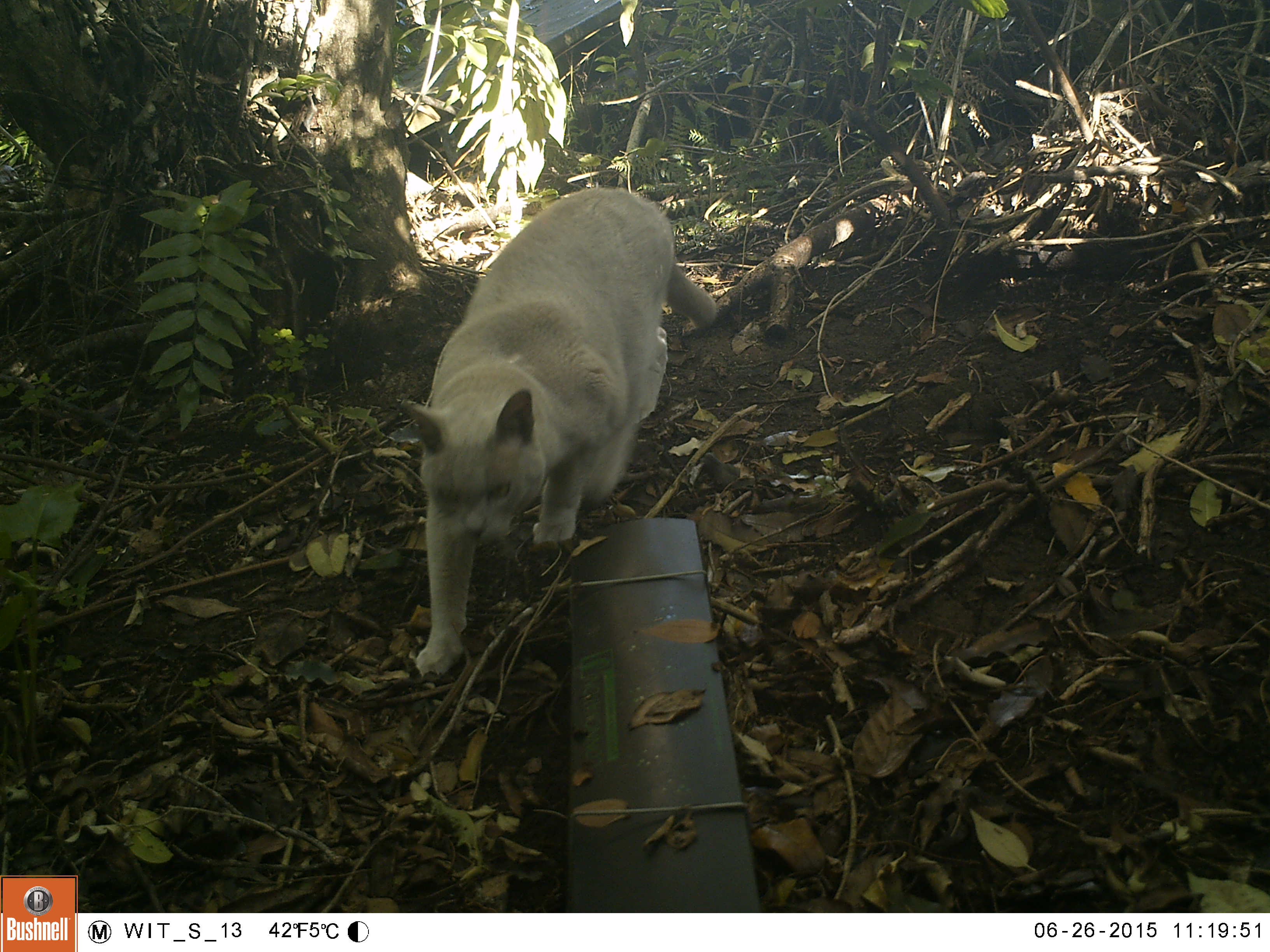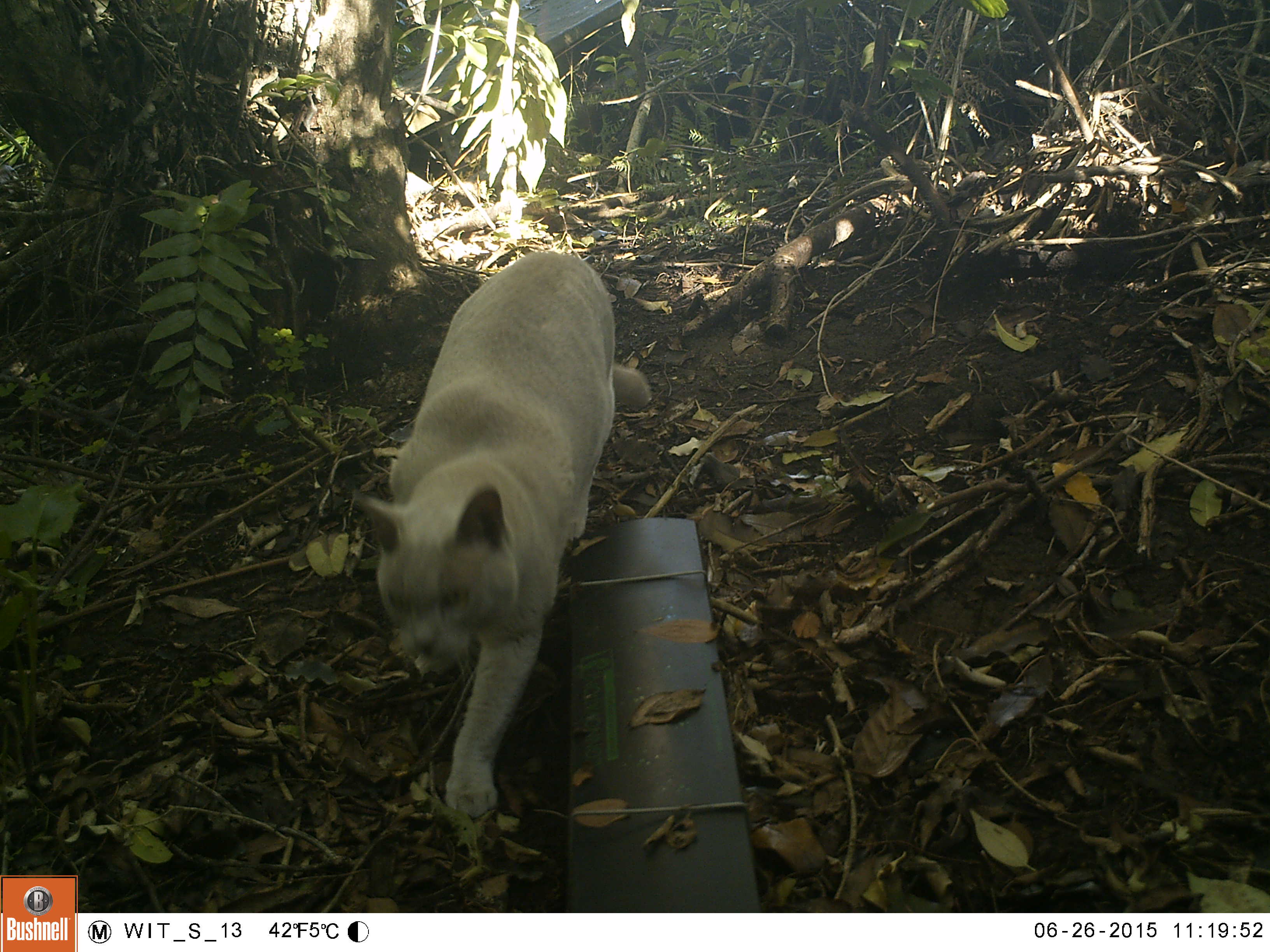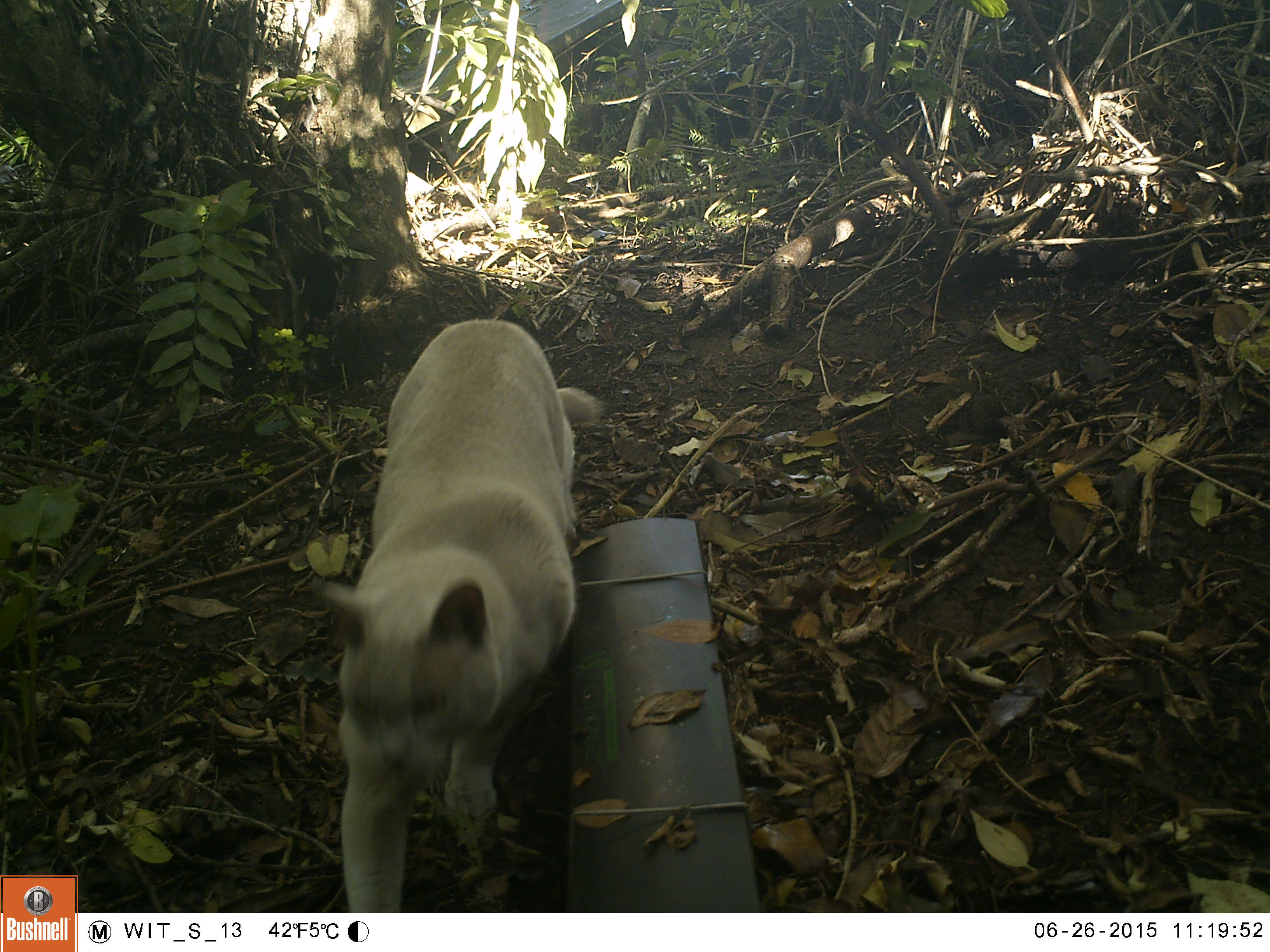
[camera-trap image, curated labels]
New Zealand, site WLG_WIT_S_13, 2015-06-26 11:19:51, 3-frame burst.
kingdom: Animalia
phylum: Chordata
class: Mammalia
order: Carnivora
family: Felidae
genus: Felis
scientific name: Felis catus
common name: domestic cat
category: cat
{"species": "cat (domestic cat) (Felis catus)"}